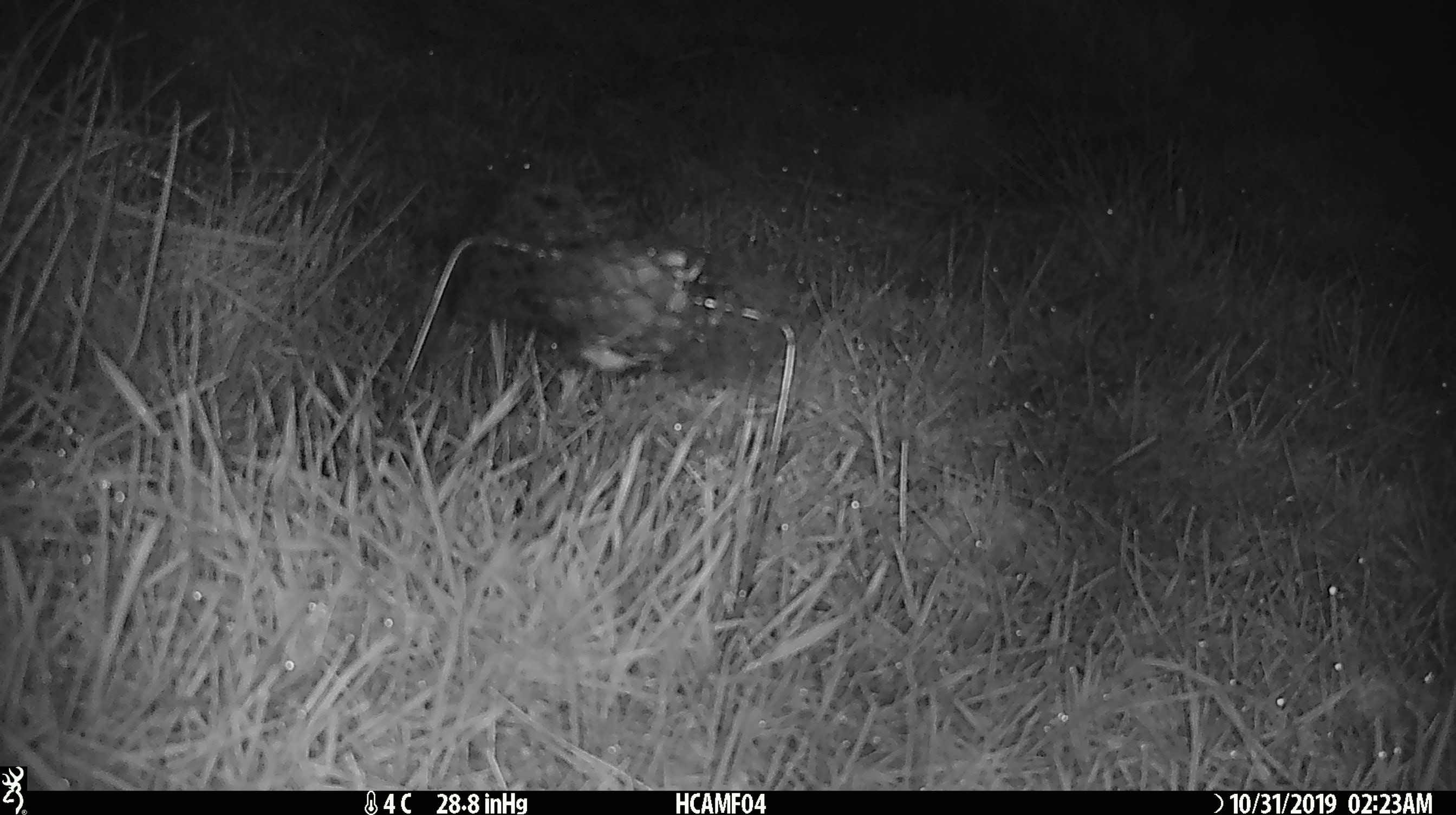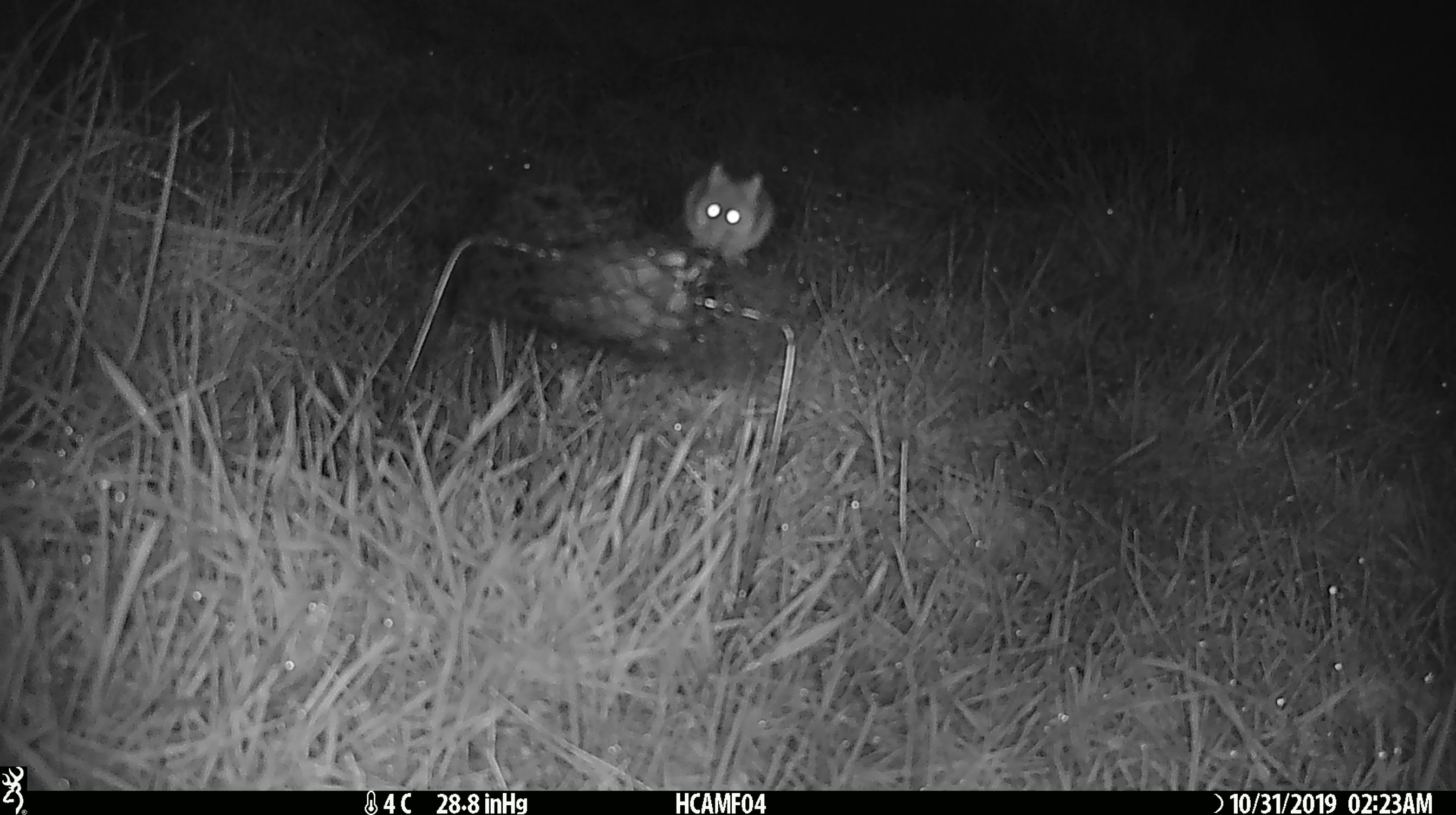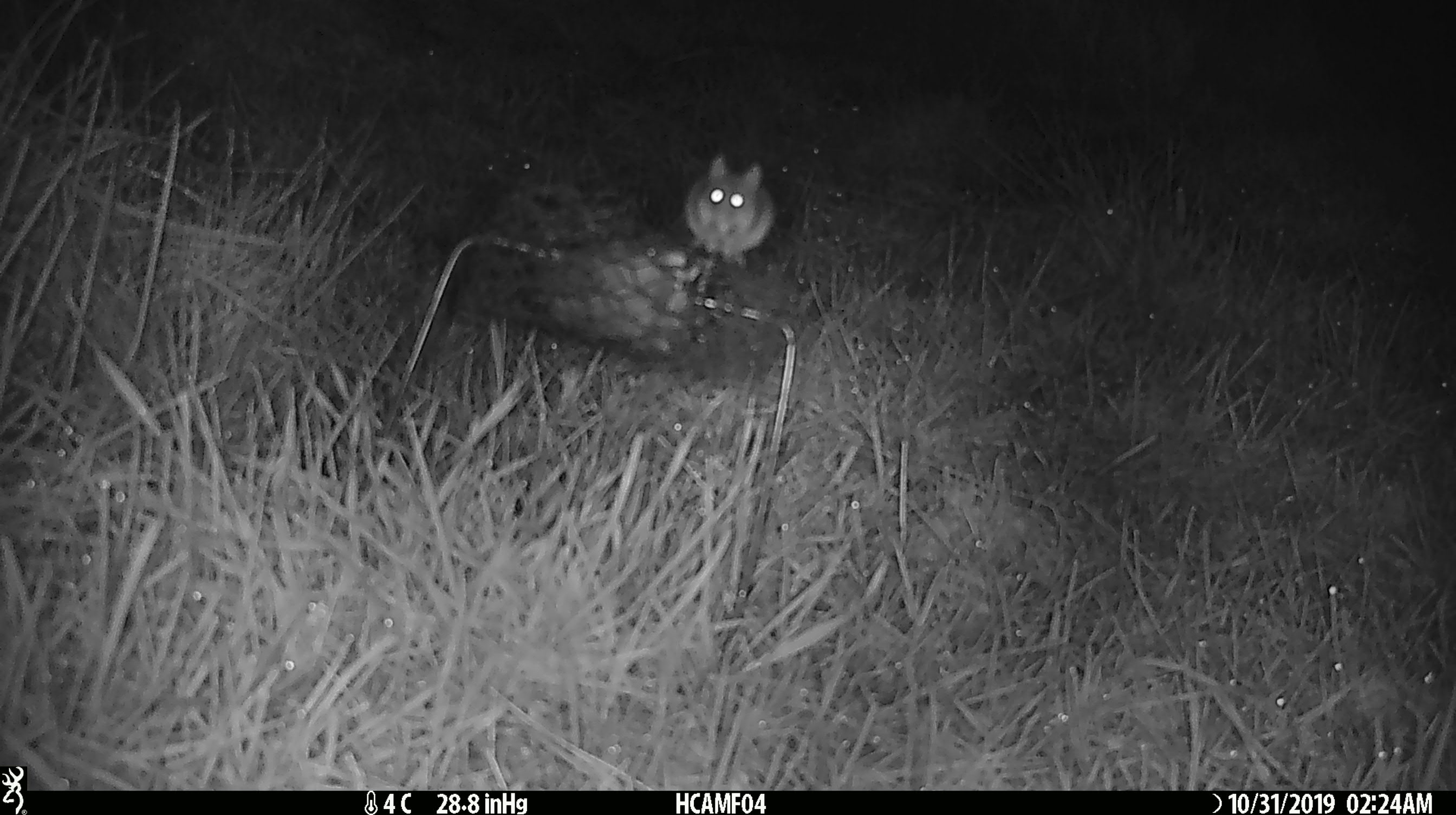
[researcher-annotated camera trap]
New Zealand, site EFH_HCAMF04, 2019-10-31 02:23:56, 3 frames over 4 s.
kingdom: Animalia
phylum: Chordata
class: Mammalia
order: Rodentia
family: Muridae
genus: Mus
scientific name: Mus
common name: mouse